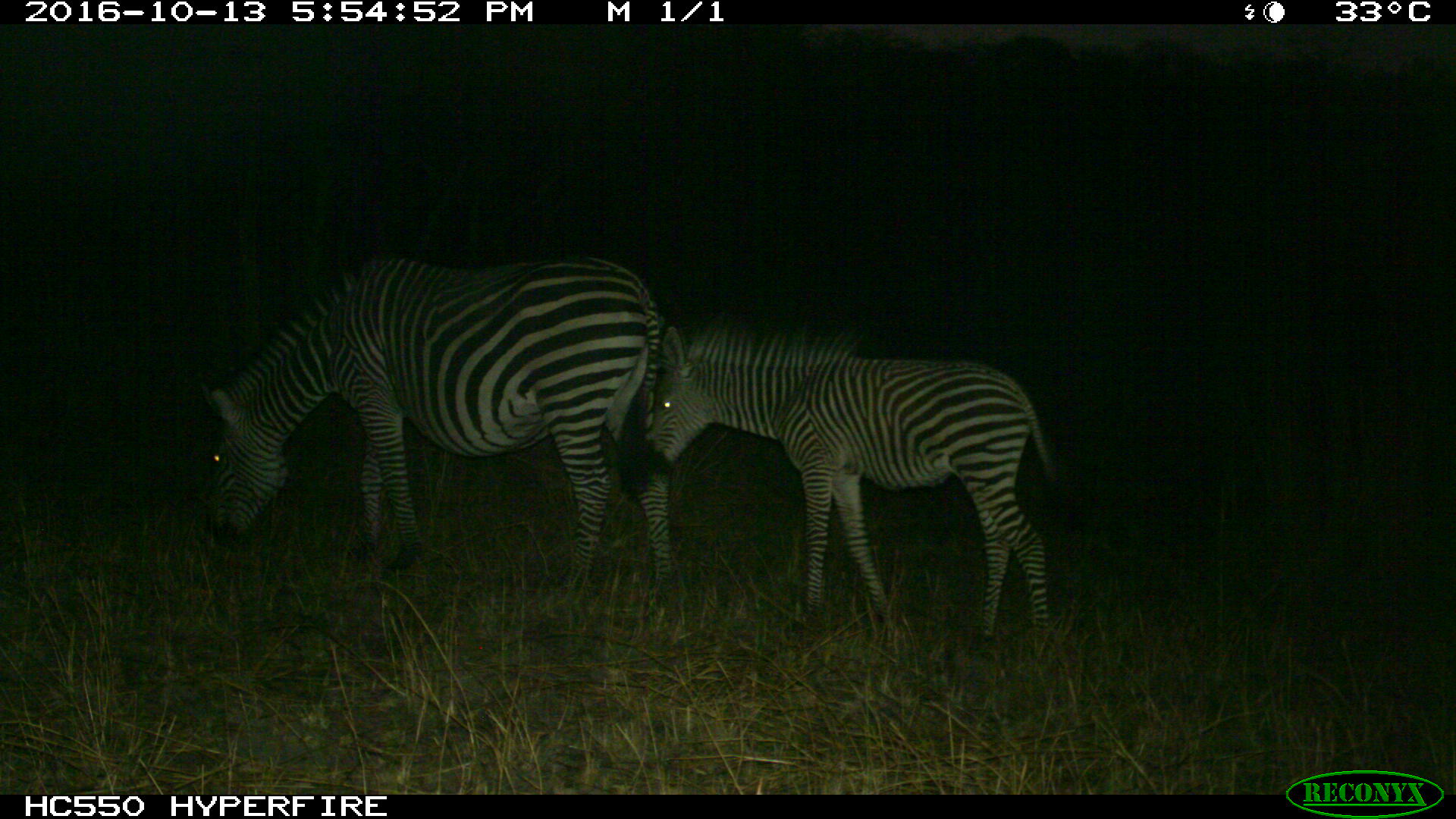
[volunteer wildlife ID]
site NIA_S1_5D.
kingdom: Animalia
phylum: Chordata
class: Mammalia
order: Perissodactyla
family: Equidae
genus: Equus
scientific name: Equus quagga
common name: plains zebra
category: zebraplains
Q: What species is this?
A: Zebraplains (plains zebra) (Equus quagga).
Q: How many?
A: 2.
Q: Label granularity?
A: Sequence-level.